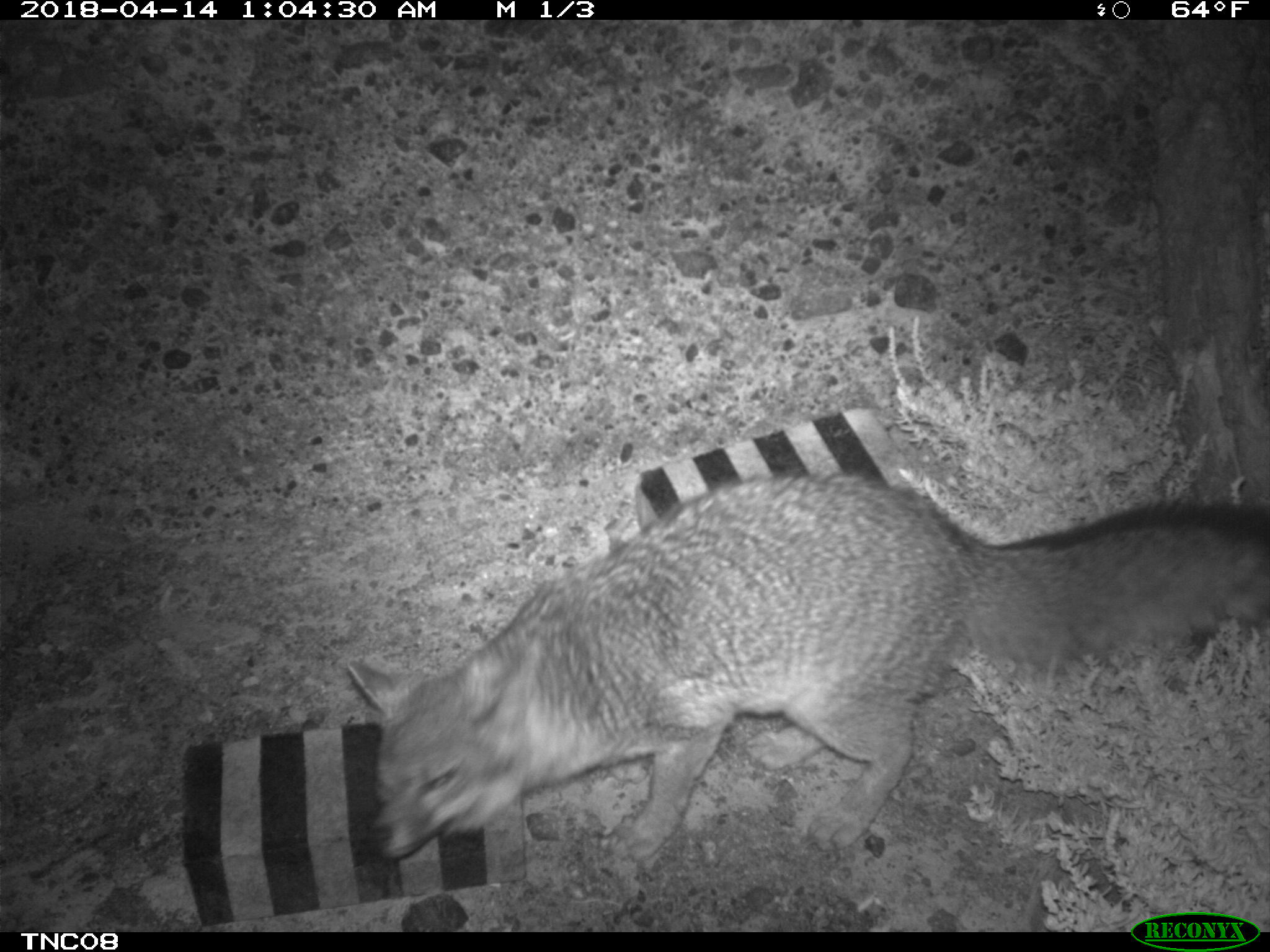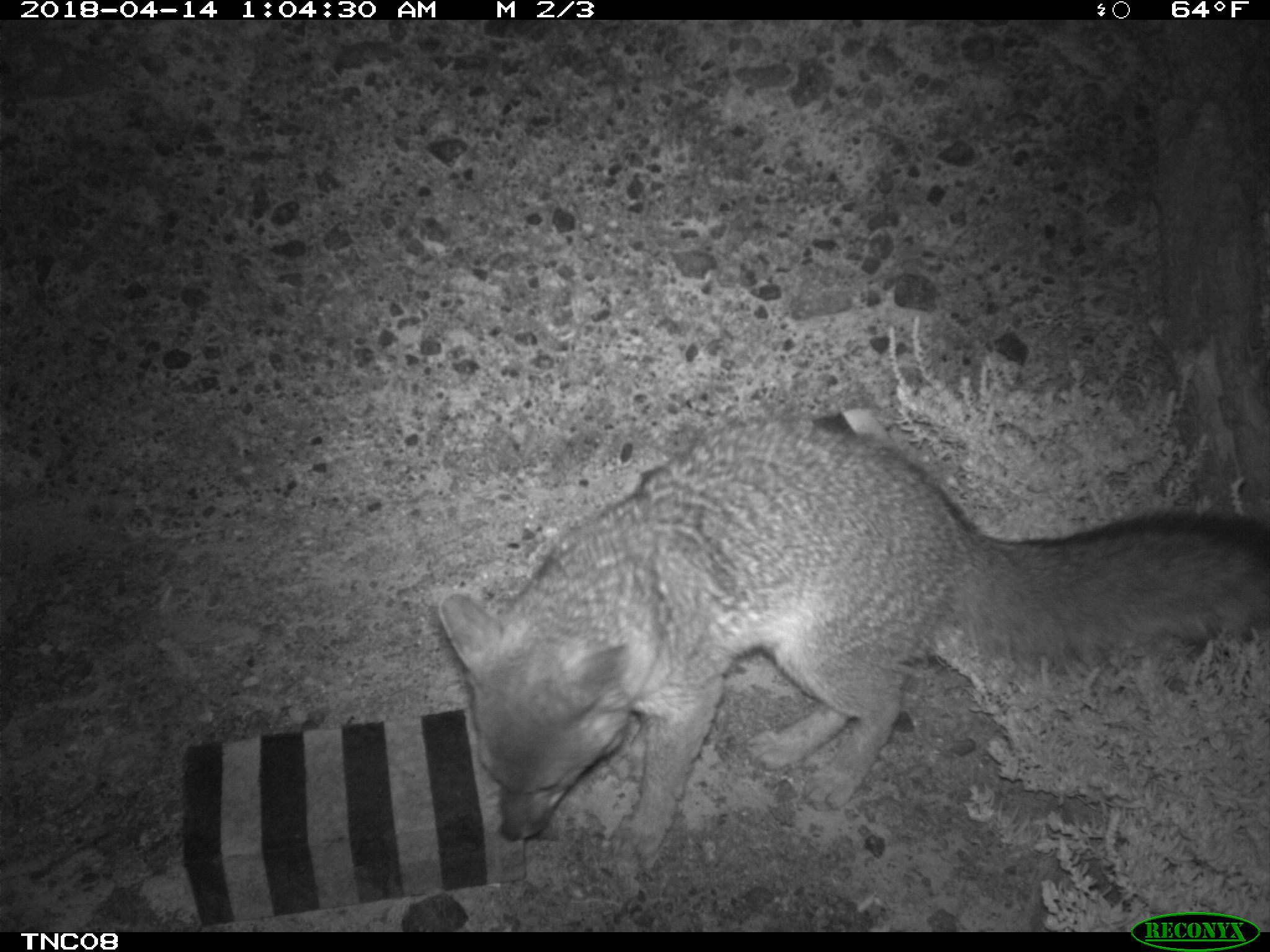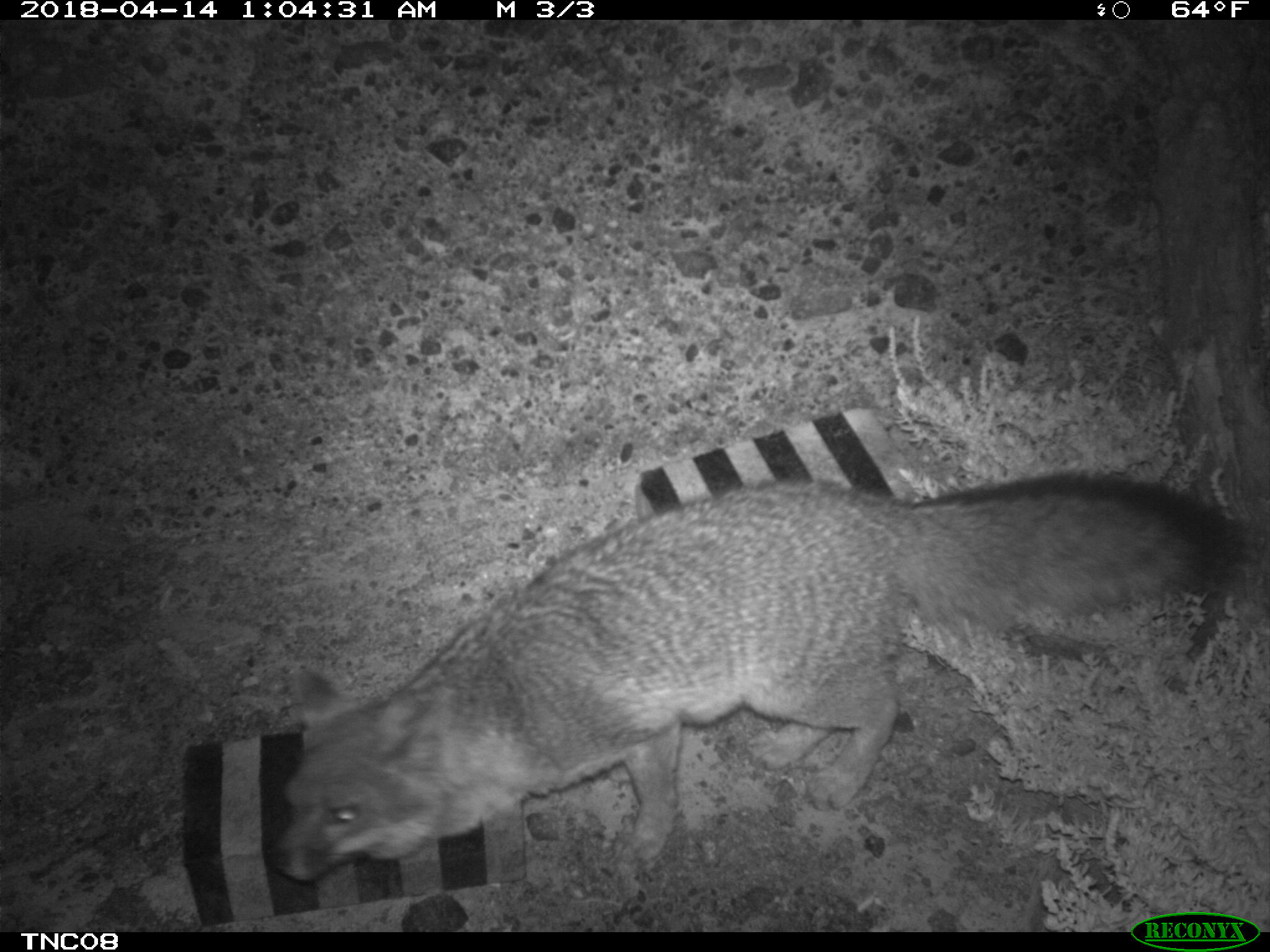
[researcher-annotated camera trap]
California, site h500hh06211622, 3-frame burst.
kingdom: Animalia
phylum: Chordata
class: Mammalia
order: Carnivora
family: Canidae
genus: Urocyon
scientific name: Urocyon littoralis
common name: island fox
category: fox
Fox (island fox) (Urocyon littoralis).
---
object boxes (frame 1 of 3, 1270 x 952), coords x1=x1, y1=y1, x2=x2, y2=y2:
fox: x1=346, y1=473, x2=1267, y2=865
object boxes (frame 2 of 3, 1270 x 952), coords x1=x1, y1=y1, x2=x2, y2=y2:
fox: x1=435, y1=412, x2=1269, y2=867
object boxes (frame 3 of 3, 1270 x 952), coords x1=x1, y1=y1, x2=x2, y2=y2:
fox: x1=265, y1=477, x2=1265, y2=882